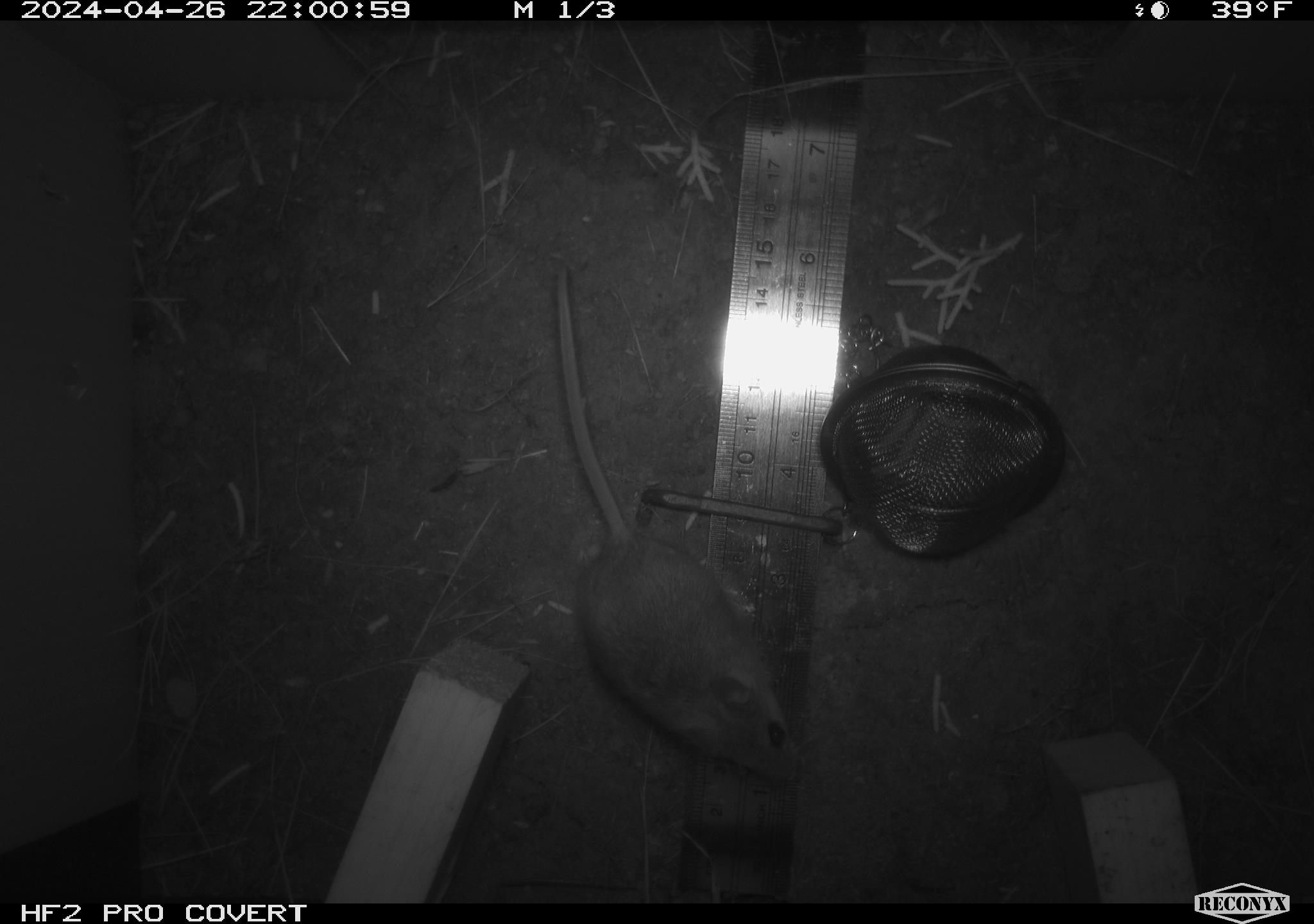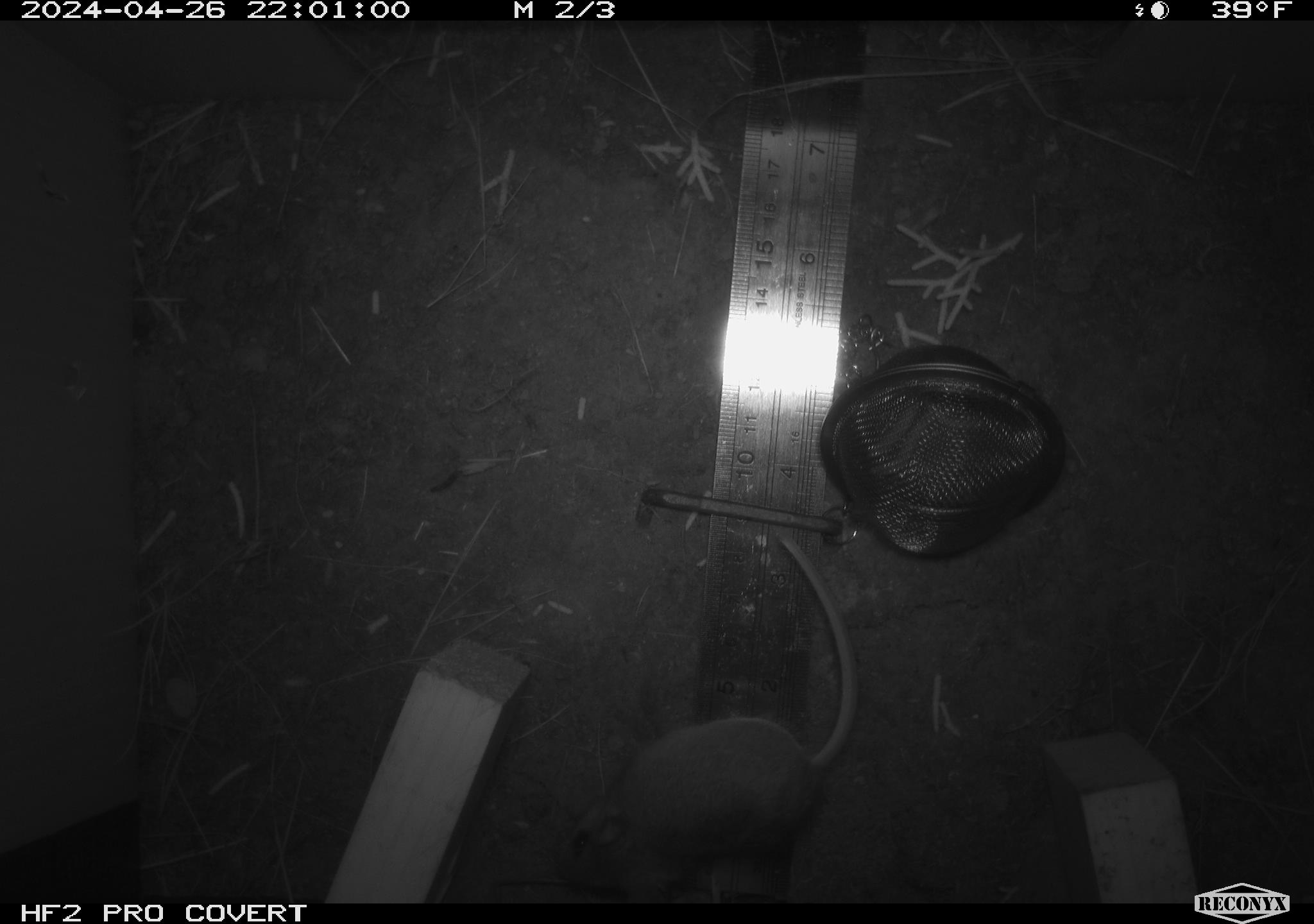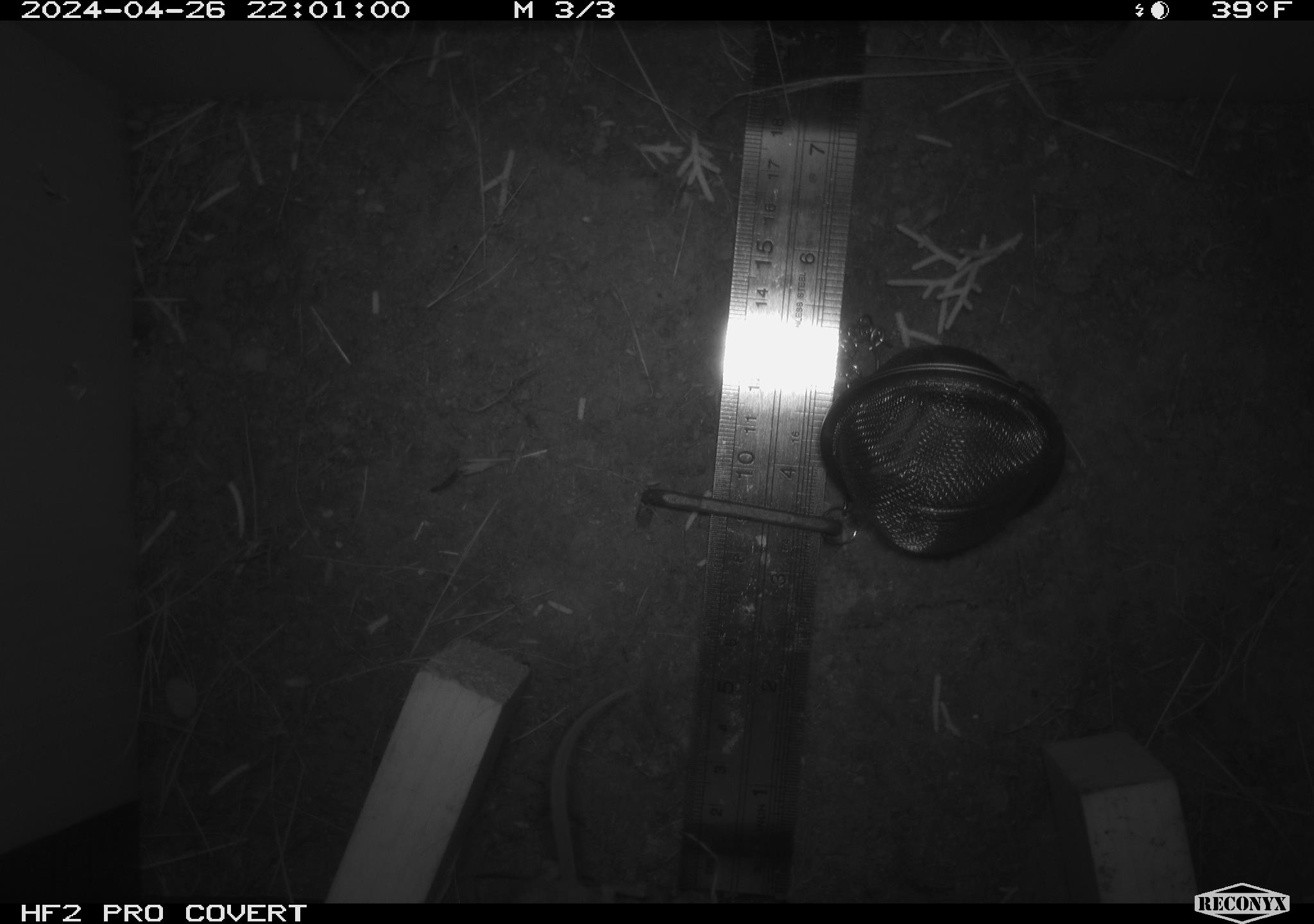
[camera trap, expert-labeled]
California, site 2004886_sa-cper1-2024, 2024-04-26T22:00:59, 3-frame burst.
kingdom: Animalia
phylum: Chordata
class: Mammalia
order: Rodentia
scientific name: Rodentia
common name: rodent